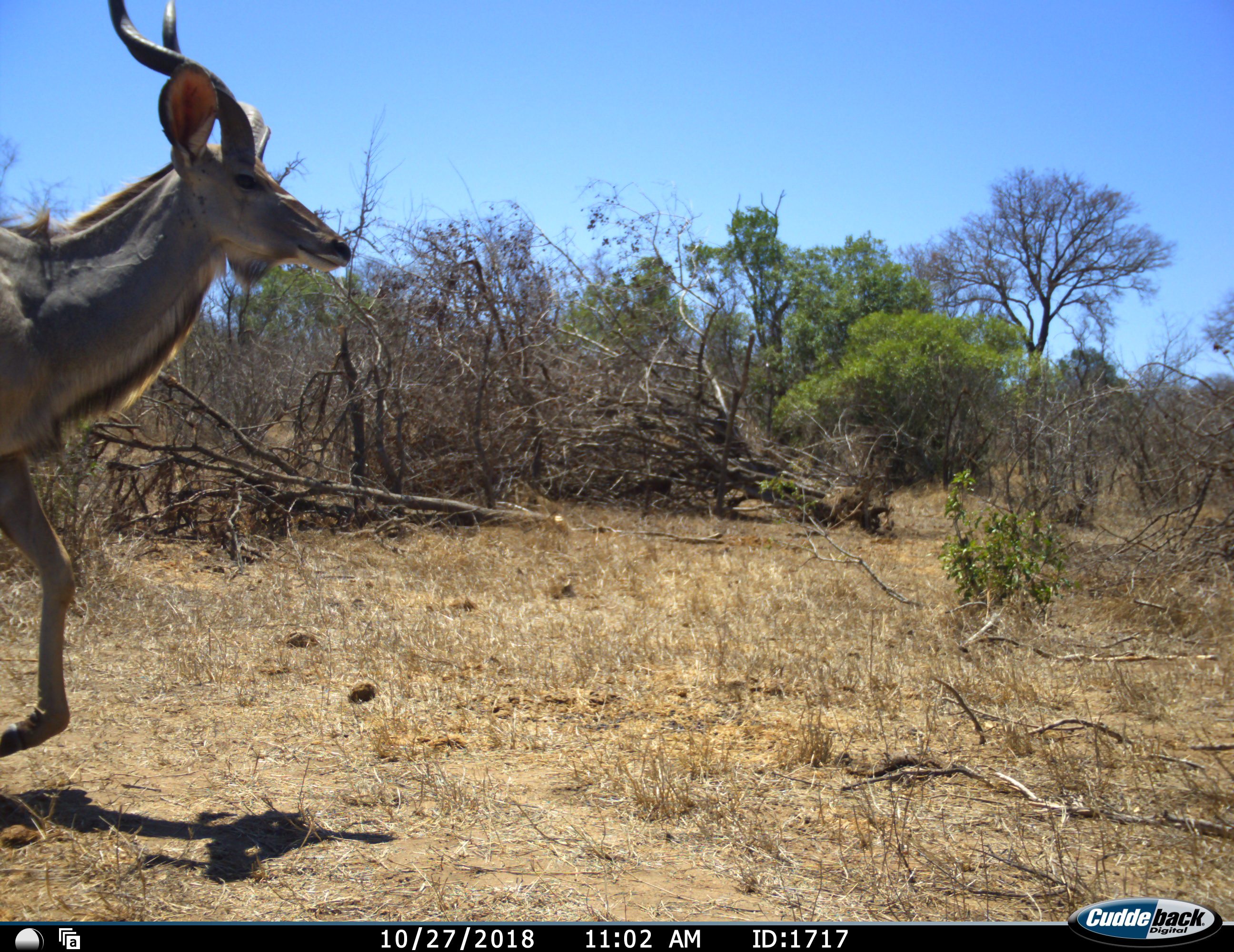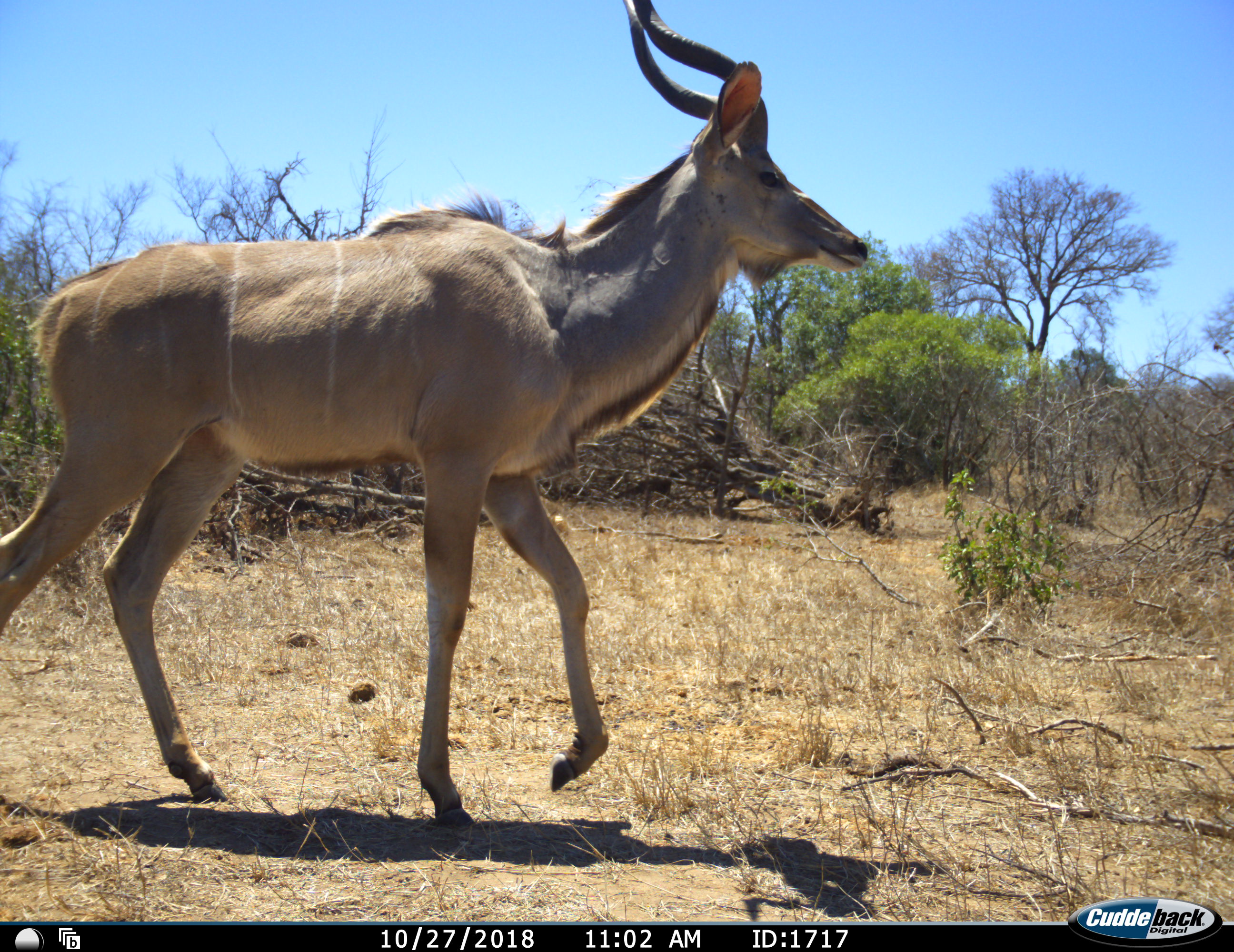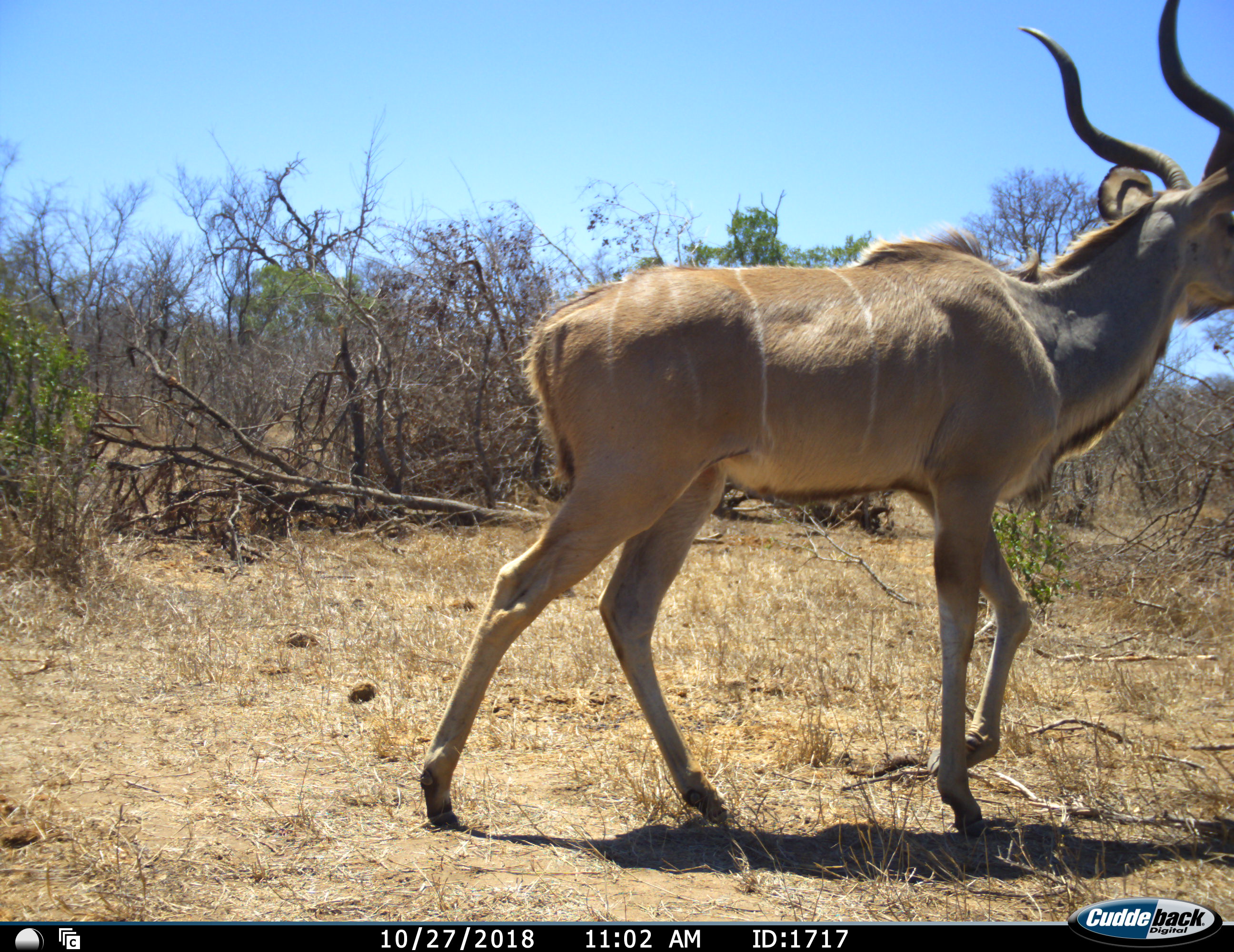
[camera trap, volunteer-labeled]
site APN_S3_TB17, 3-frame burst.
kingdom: Animalia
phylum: Chordata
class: Mammalia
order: Artiodactyla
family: Bovidae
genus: Tragelaphus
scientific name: Tragelaphus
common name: kudu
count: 1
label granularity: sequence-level